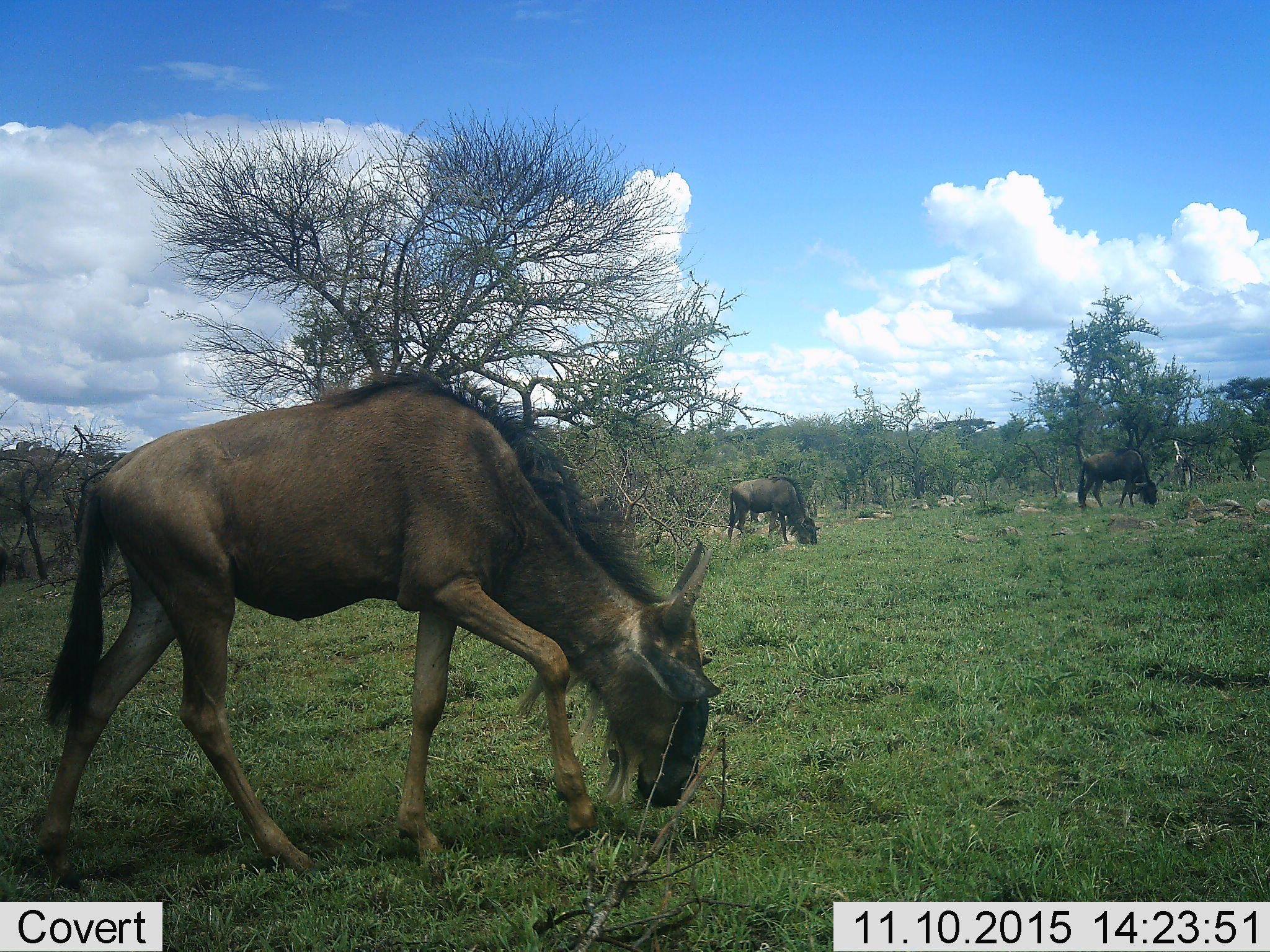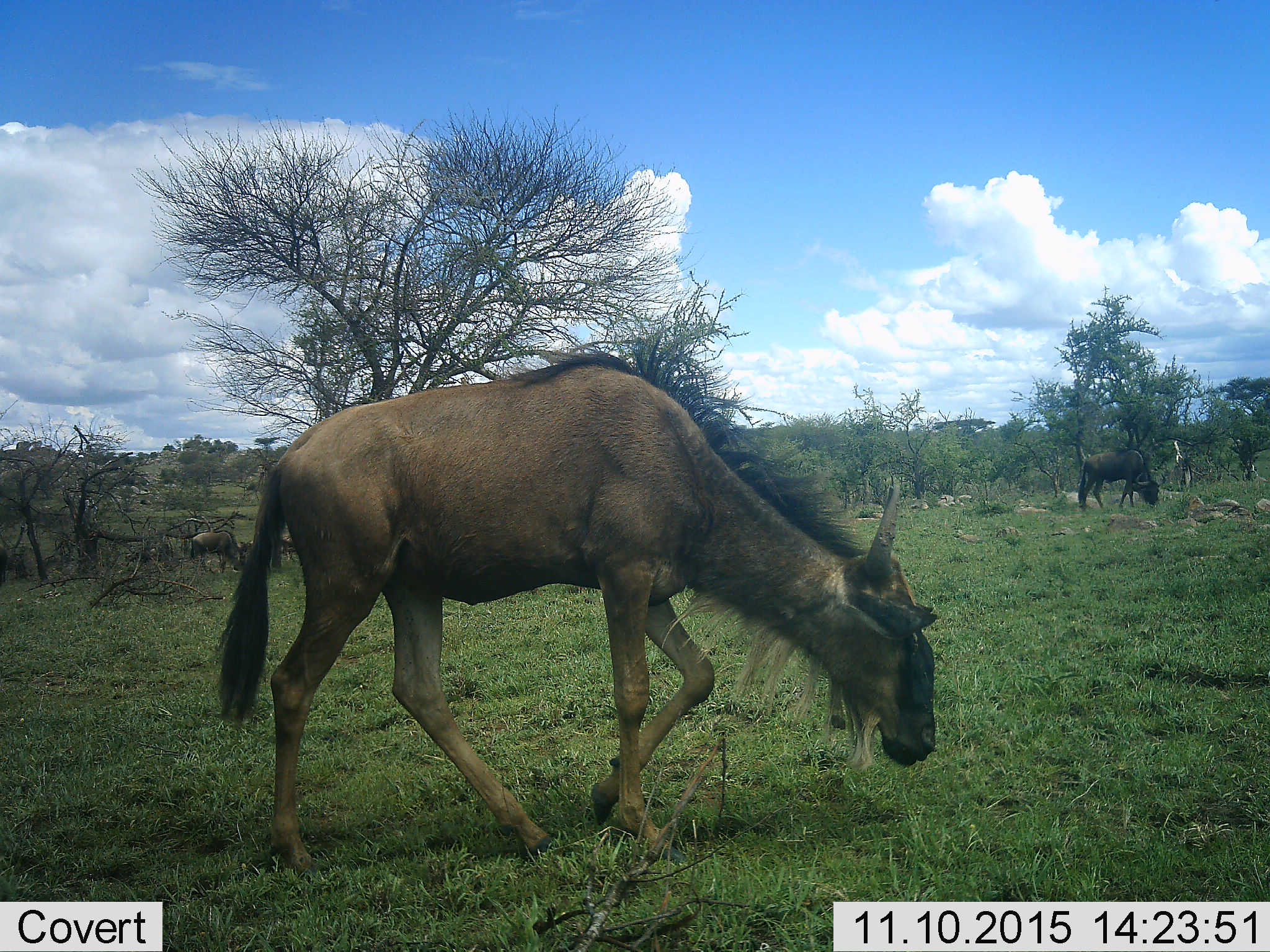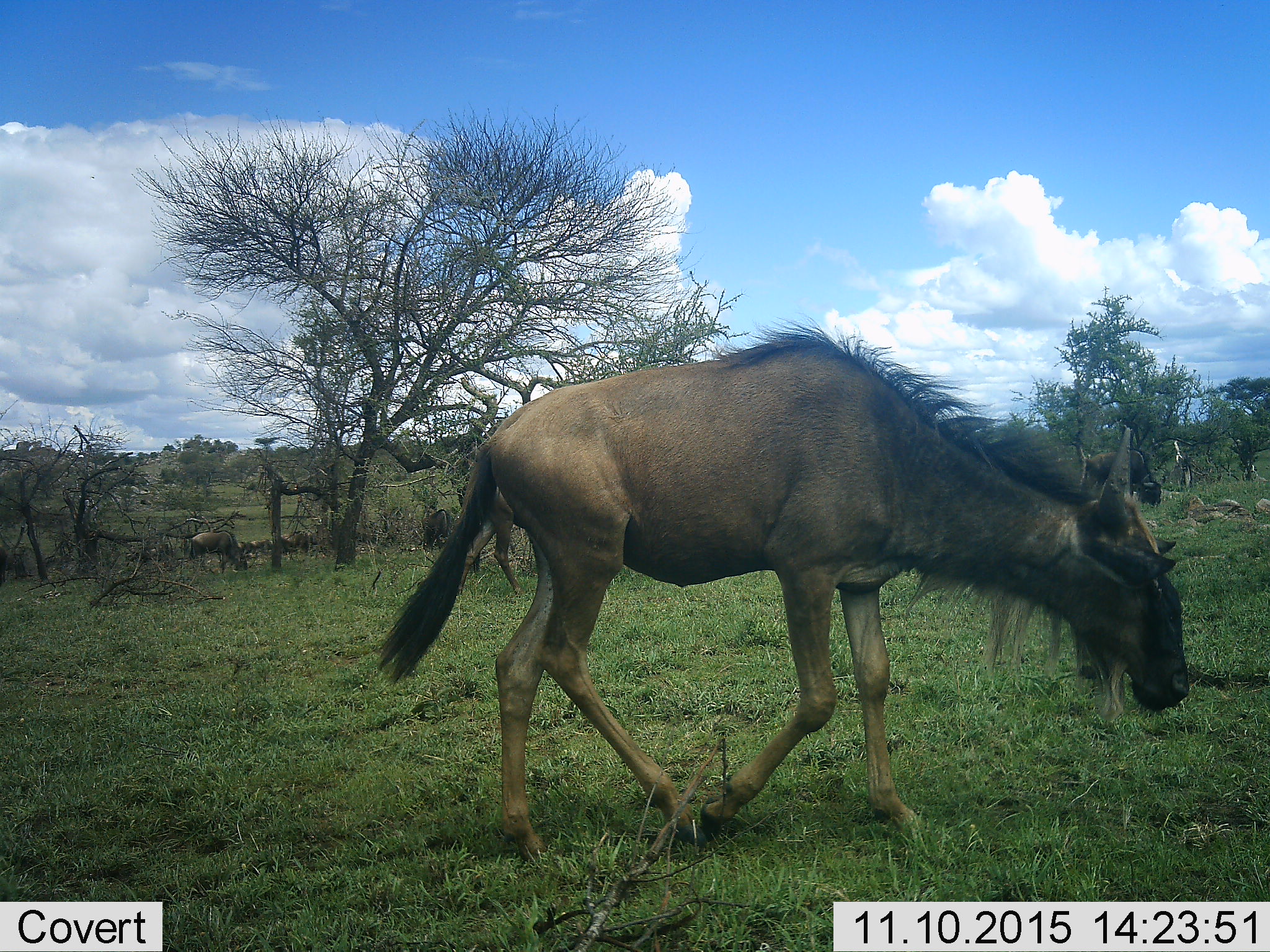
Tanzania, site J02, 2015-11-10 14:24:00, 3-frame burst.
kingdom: Animalia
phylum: Chordata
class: Mammalia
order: Artiodactyla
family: Bovidae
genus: Connochaetes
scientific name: Connochaetes taurinus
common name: blue wildebeest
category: wildebeest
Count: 4.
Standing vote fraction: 38%.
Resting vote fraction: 0%.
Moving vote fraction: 50%.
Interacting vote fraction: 0%.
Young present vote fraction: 0%.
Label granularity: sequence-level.